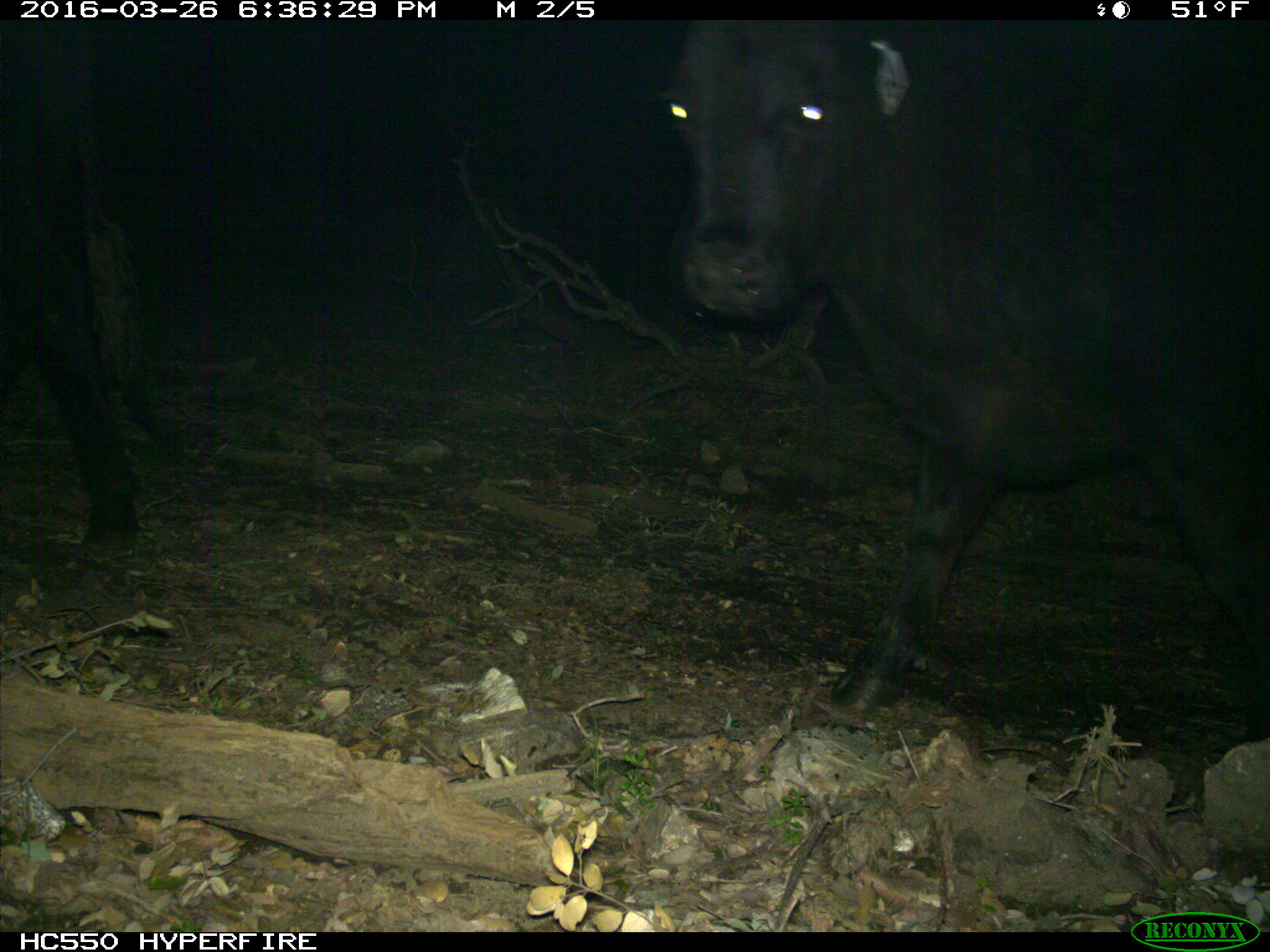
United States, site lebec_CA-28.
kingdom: Animalia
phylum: Chordata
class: Mammalia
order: Artiodactyla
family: Bovidae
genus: Bos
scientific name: Bos taurus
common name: domestic cow